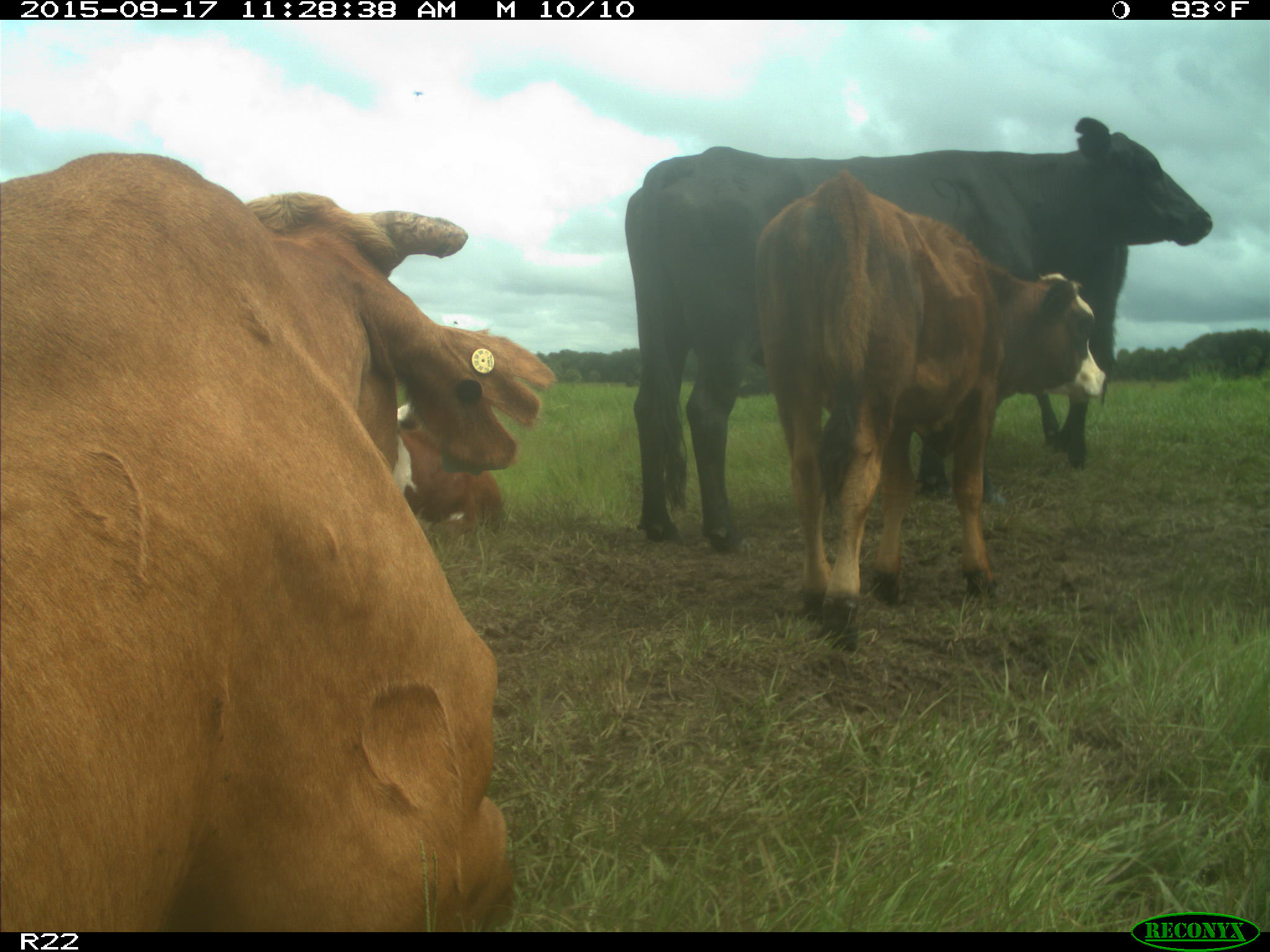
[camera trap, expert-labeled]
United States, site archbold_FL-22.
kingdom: Animalia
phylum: Chordata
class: Mammalia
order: Artiodactyla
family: Bovidae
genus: Bos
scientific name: Bos taurus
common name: domestic cow